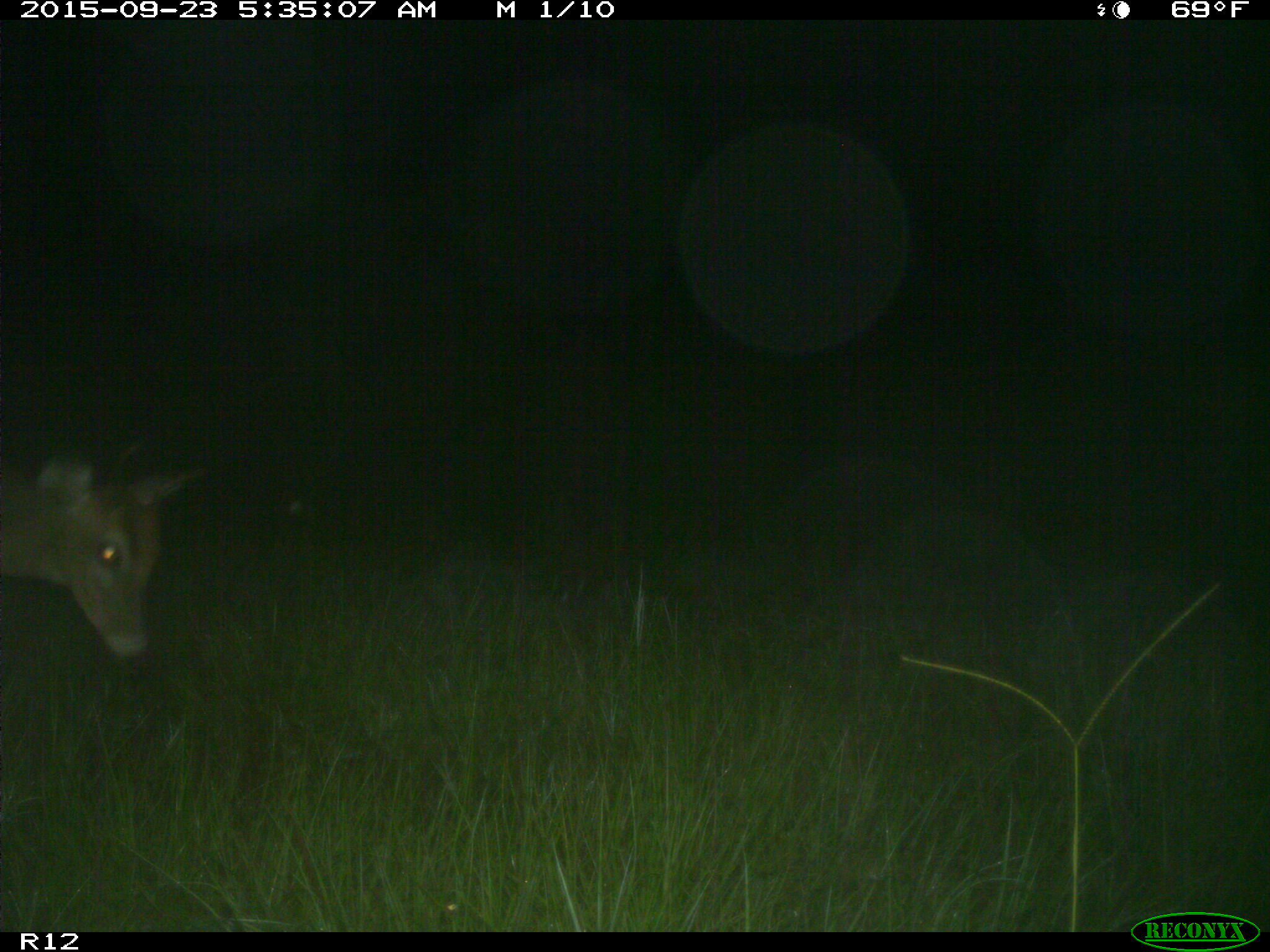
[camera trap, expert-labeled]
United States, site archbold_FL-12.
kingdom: Animalia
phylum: Chordata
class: Mammalia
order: Artiodactyla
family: Cervidae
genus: Odocoileus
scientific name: Odocoileus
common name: deer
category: unidentified deer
Unidentified deer (deer) (Odocoileus).